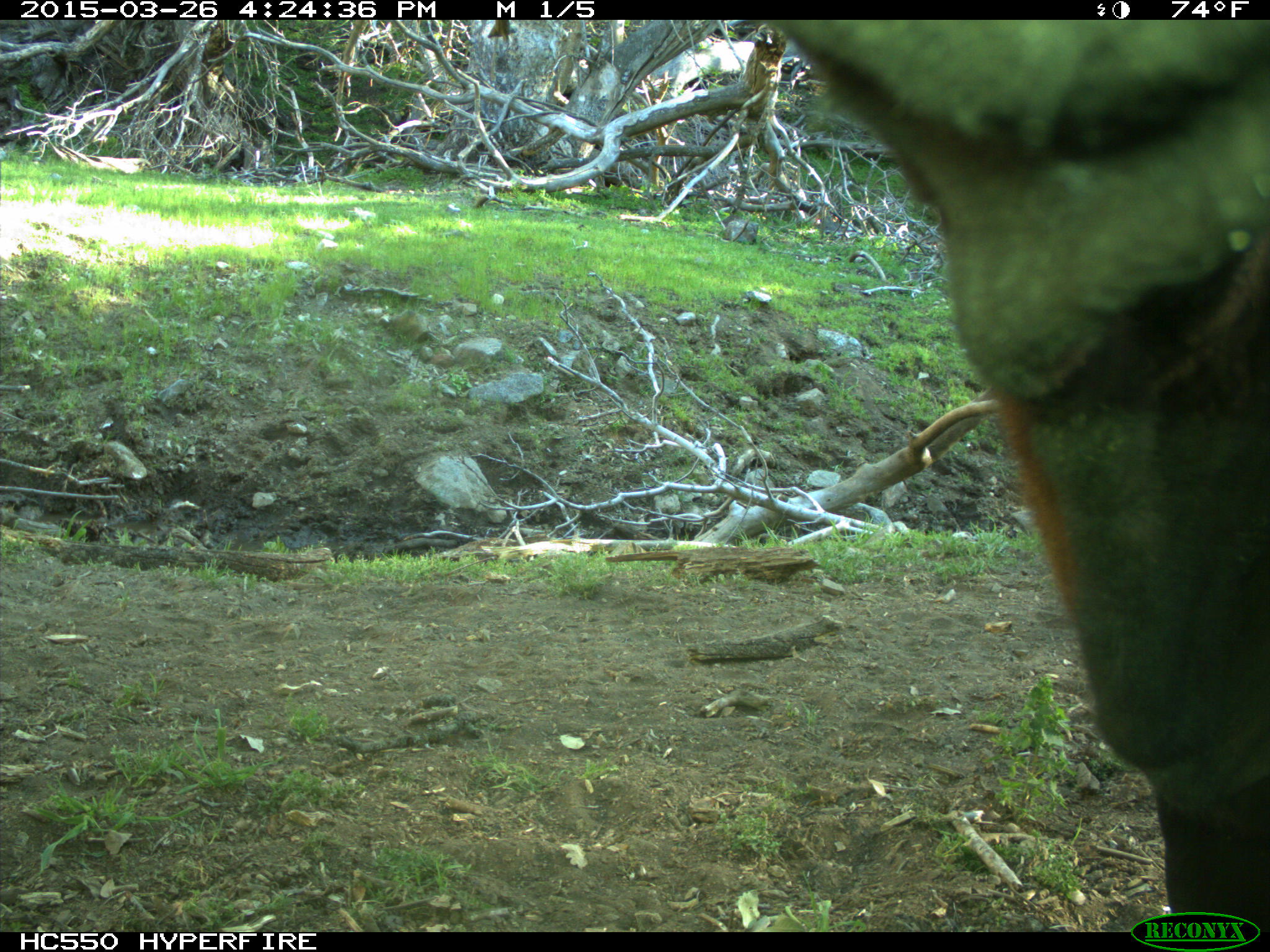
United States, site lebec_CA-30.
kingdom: Animalia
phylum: Chordata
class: Mammalia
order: Artiodactyla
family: Bovidae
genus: Bos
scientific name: Bos taurus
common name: domestic cow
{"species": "Bos taurus (domestic cow)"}